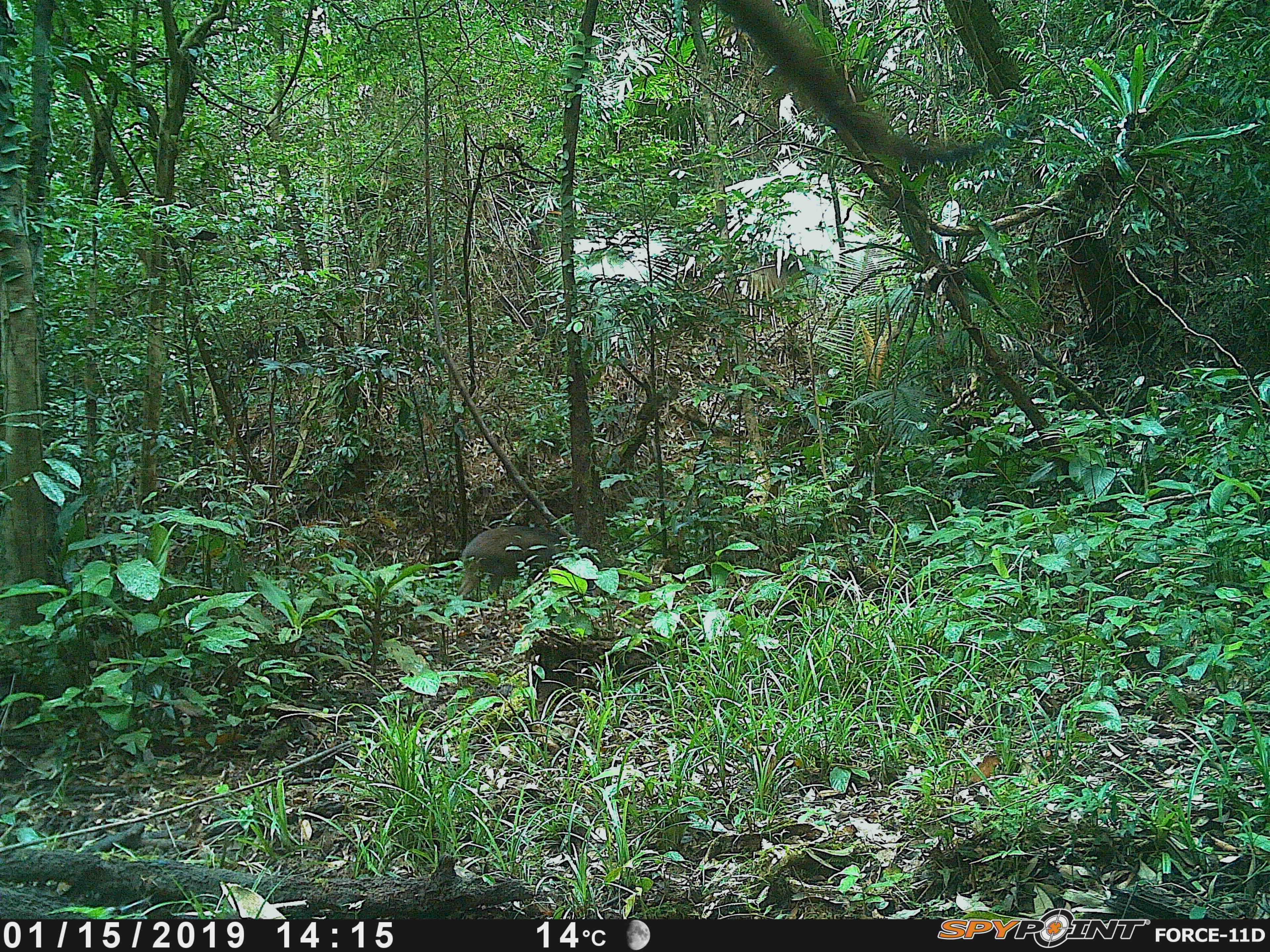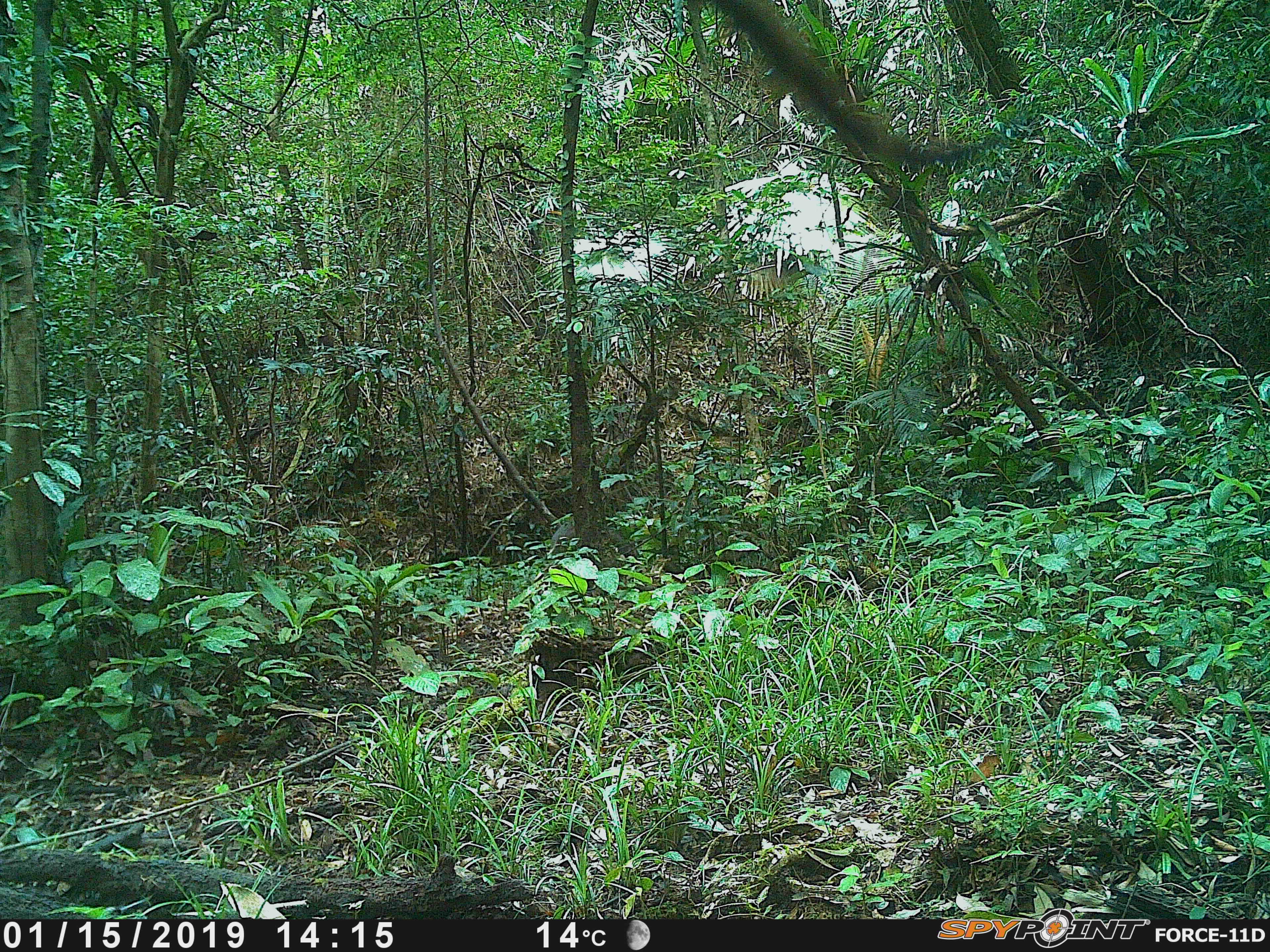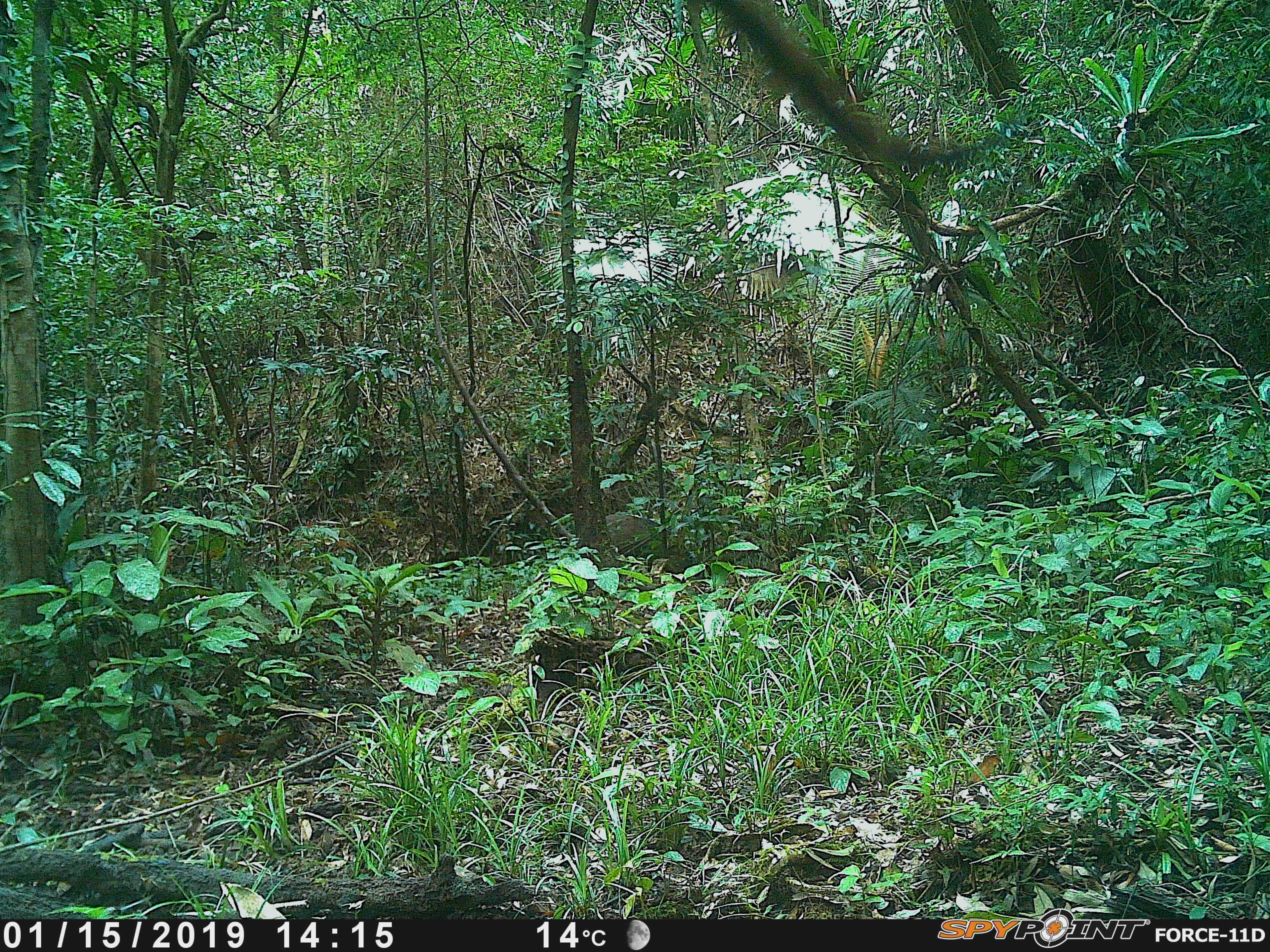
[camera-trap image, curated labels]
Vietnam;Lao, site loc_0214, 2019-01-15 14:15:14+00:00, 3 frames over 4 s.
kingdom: Animalia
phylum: Chordata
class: Mammalia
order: Artiodactyla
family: Suidae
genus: Sus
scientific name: Sus scrofa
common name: eurasian wild pig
Eurasian wild pig (Sus scrofa). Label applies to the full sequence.